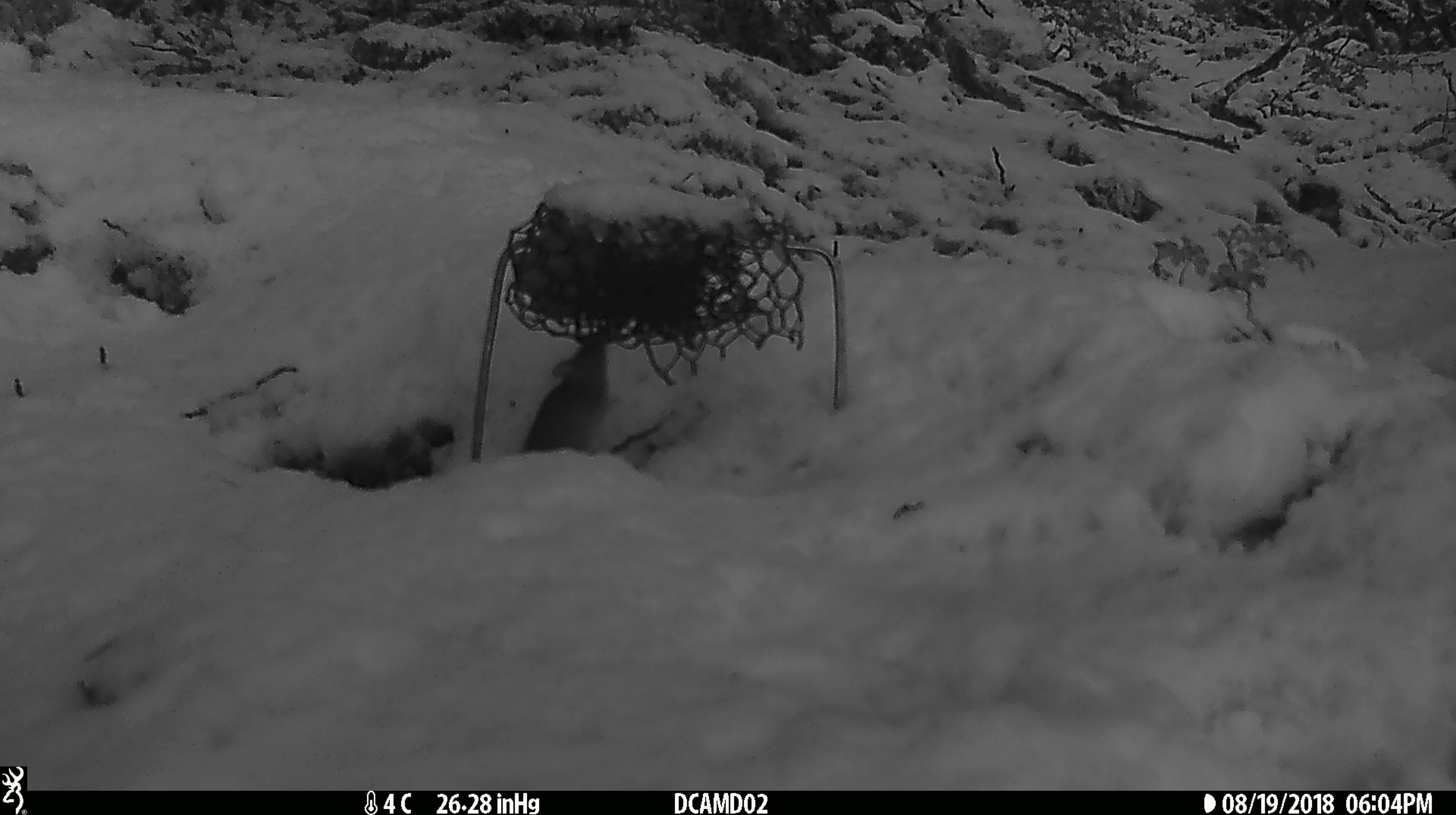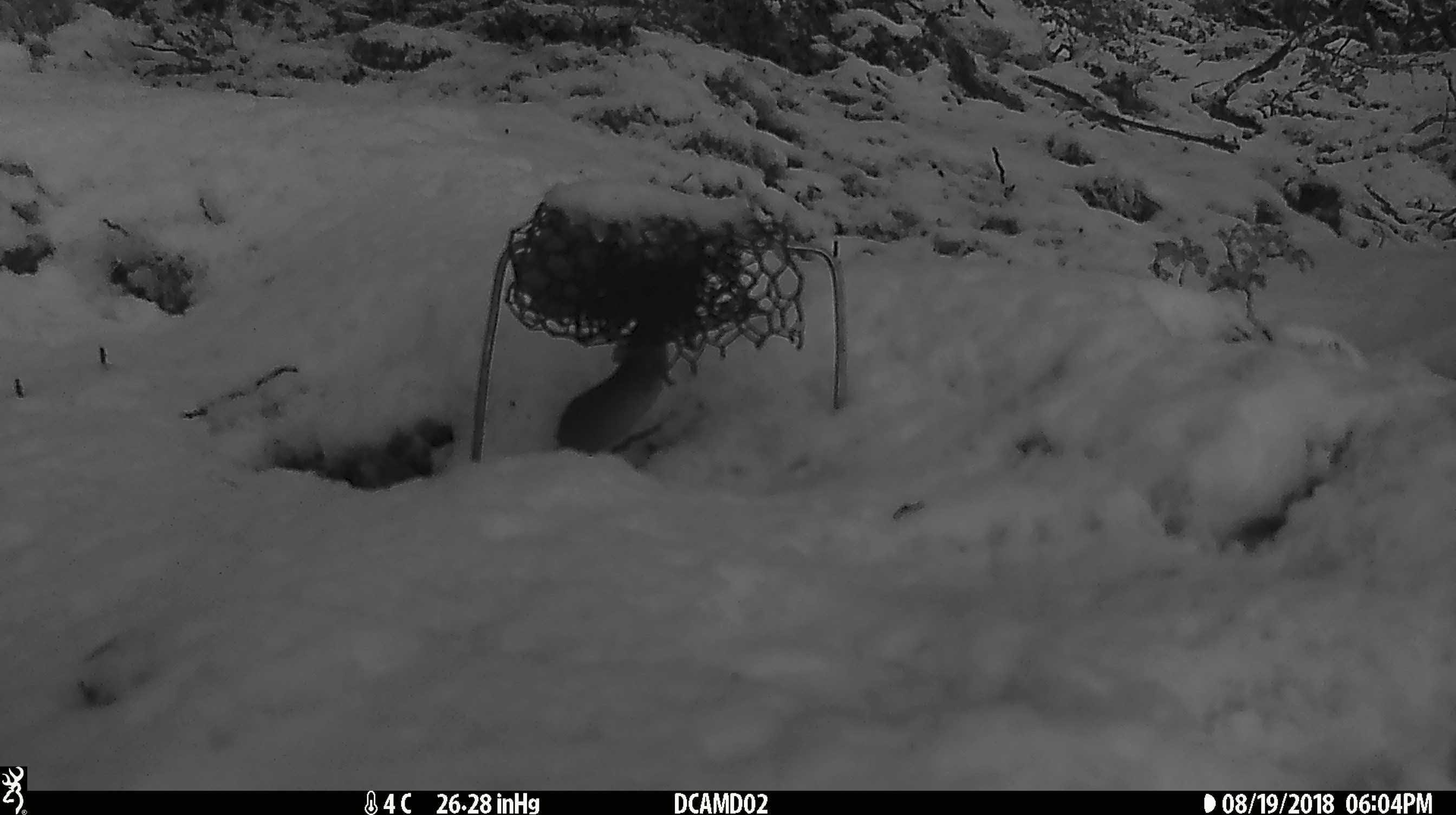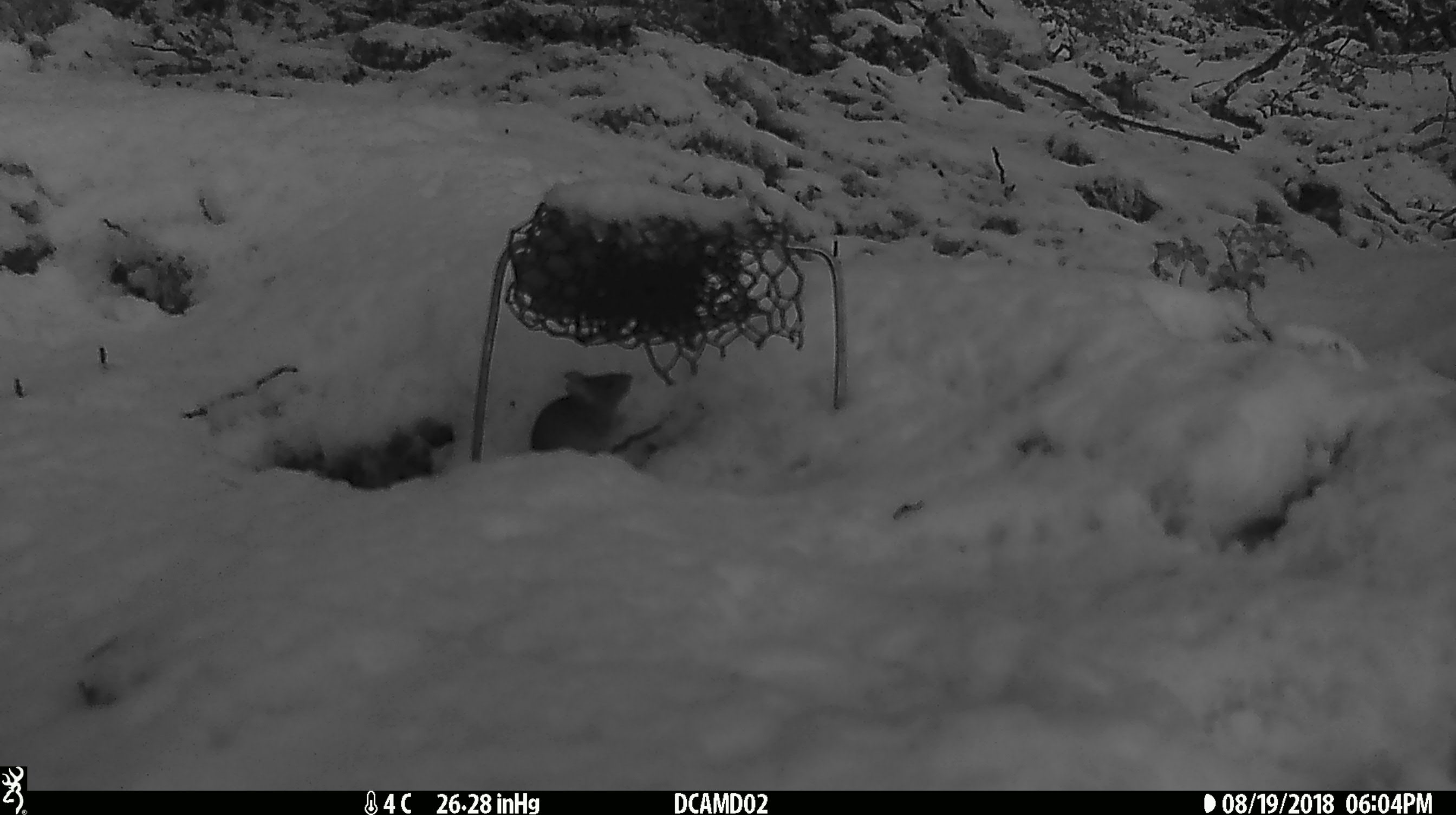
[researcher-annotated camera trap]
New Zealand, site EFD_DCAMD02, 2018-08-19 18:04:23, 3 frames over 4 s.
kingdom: Animalia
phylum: Chordata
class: Mammalia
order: Rodentia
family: Muridae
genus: Mus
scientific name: Mus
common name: mouse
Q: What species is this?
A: Mouse (Mus).